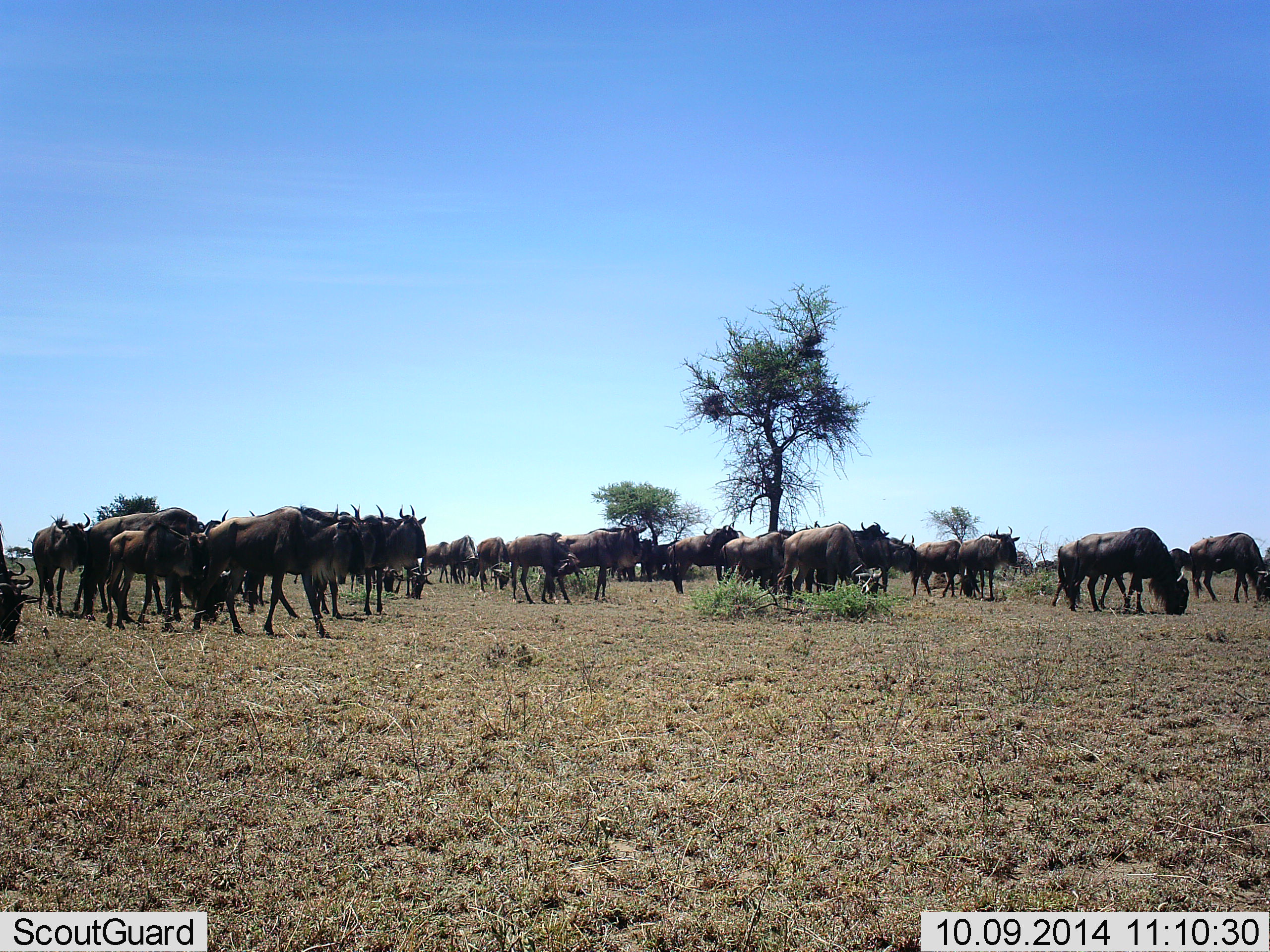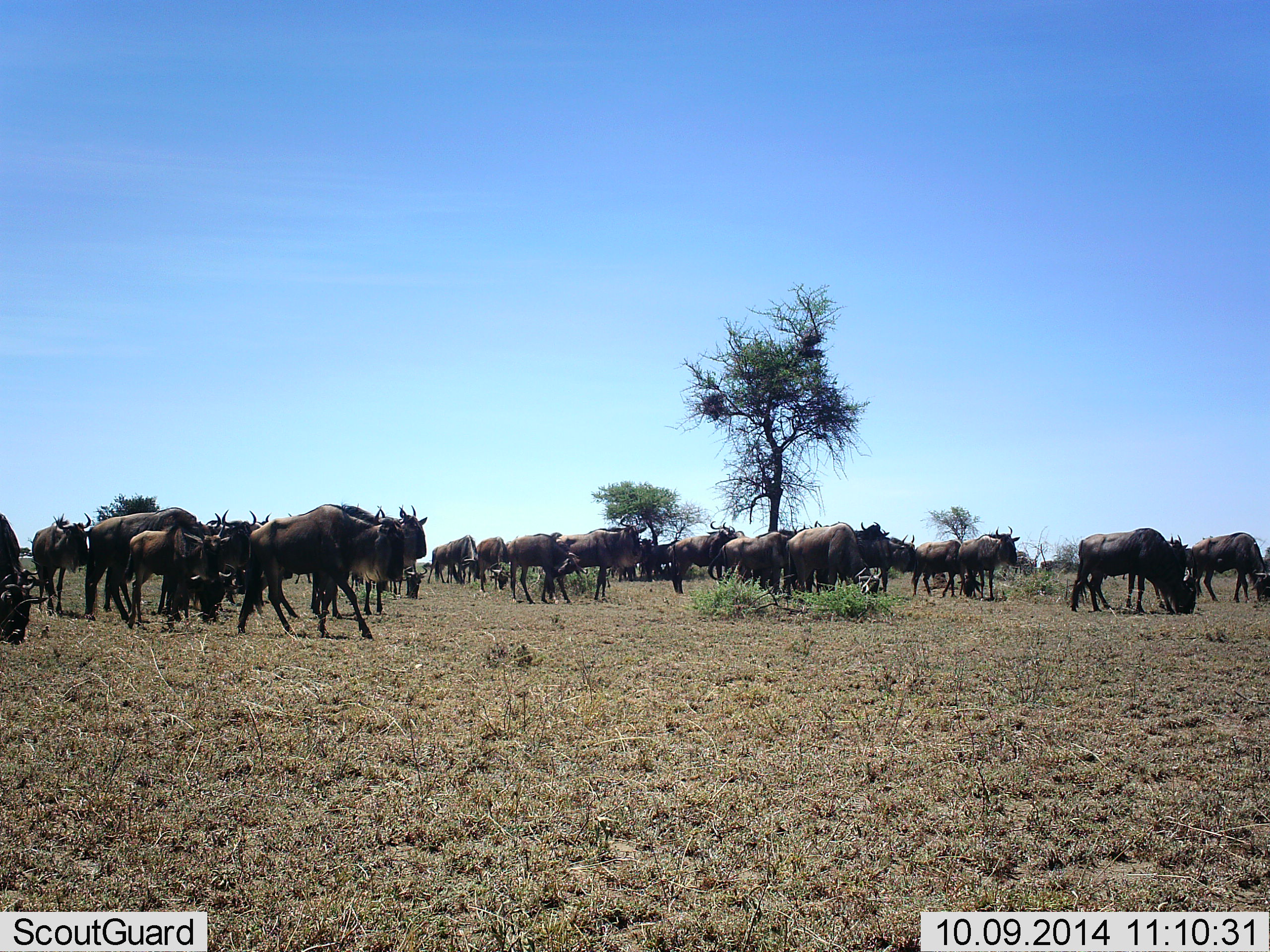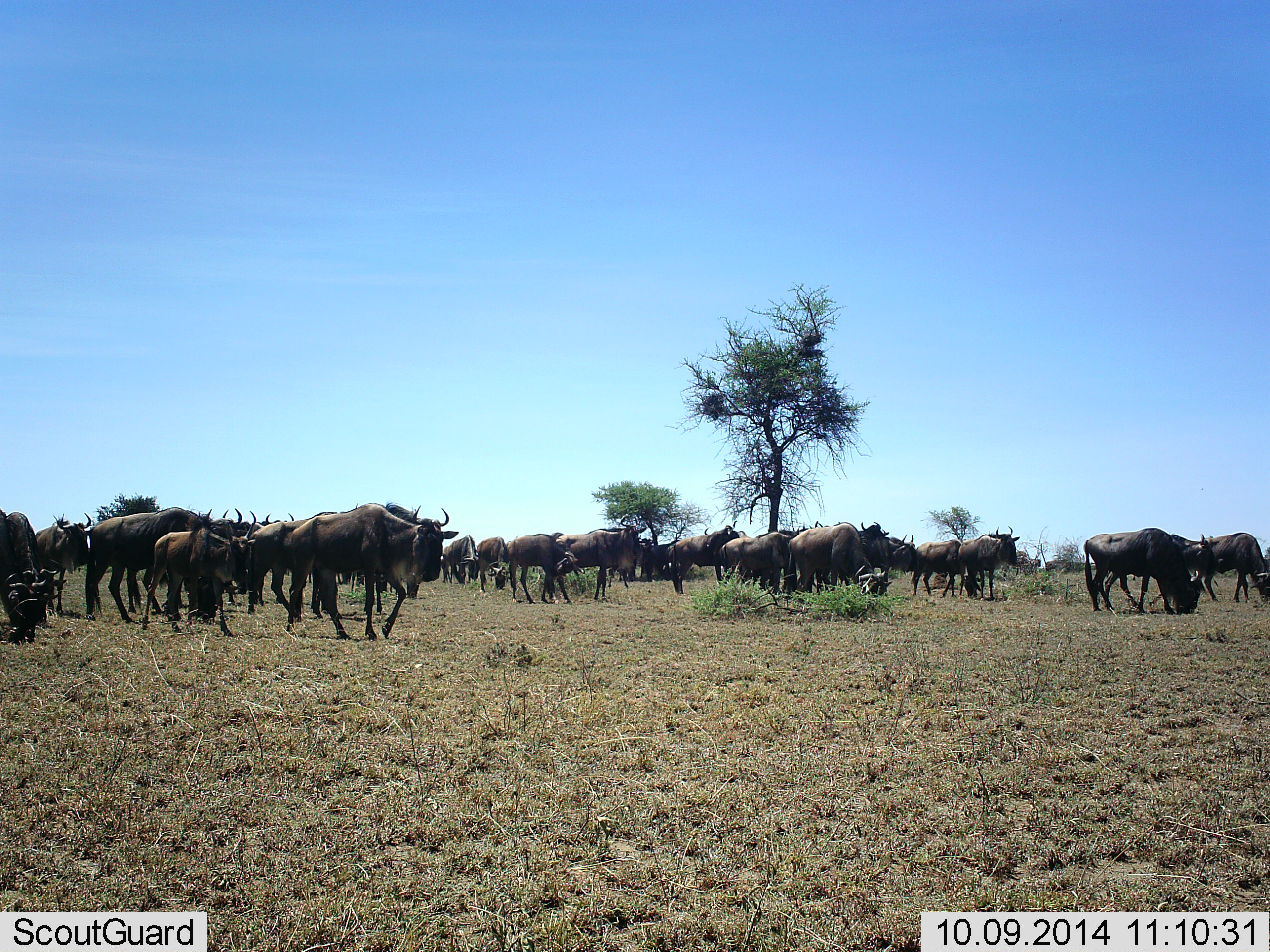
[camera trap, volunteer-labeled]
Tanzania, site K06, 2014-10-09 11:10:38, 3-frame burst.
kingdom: Animalia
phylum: Chordata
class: Mammalia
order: Artiodactyla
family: Bovidae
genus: Connochaetes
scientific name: Connochaetes taurinus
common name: blue wildebeest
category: wildebeest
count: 11-50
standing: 60%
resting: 10%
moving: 80%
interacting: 10%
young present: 10%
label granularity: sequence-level